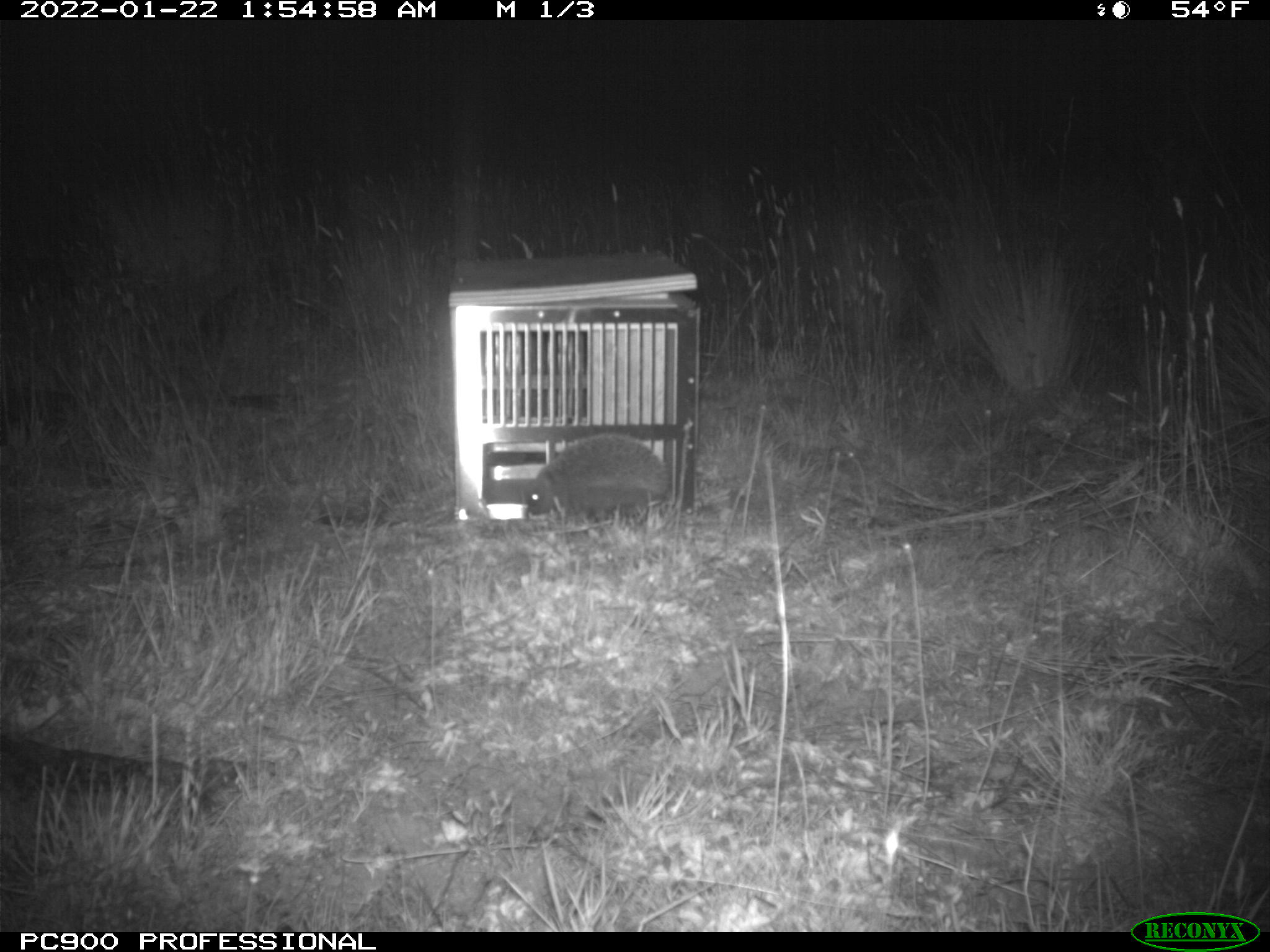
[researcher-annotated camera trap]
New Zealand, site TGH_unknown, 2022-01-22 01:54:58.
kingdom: Animalia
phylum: Chordata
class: Mammalia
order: Eulipotyphla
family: Erinaceidae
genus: Erinaceus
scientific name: Erinaceus europaeus europaeus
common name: european hedgehog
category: hedgehog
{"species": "hedgehog (european hedgehog) (Erinaceus europaeus europaeus)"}